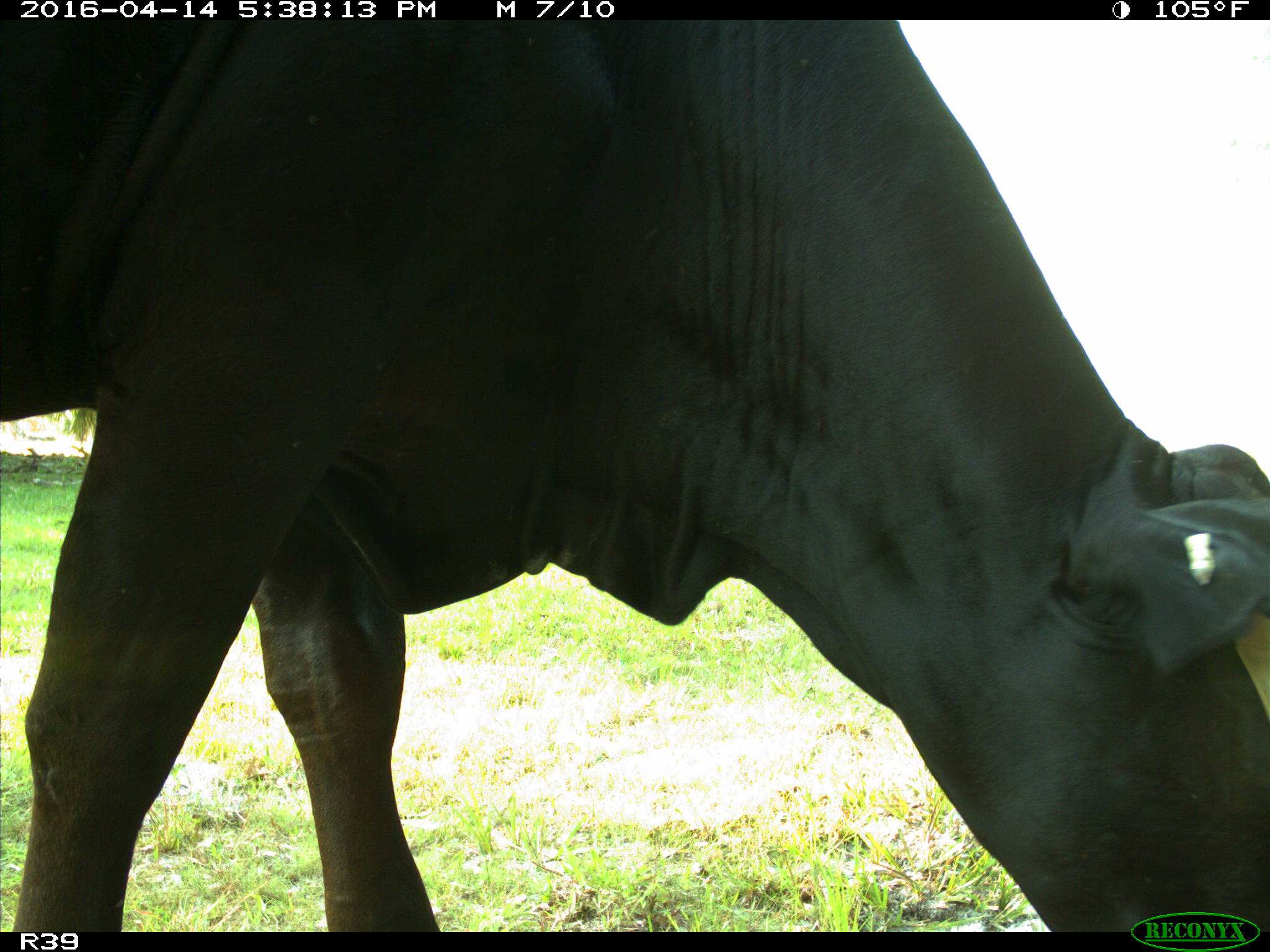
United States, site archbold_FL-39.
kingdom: Animalia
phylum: Chordata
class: Mammalia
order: Artiodactyla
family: Bovidae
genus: Bos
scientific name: Bos taurus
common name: domestic cow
Bos taurus (domestic cow).